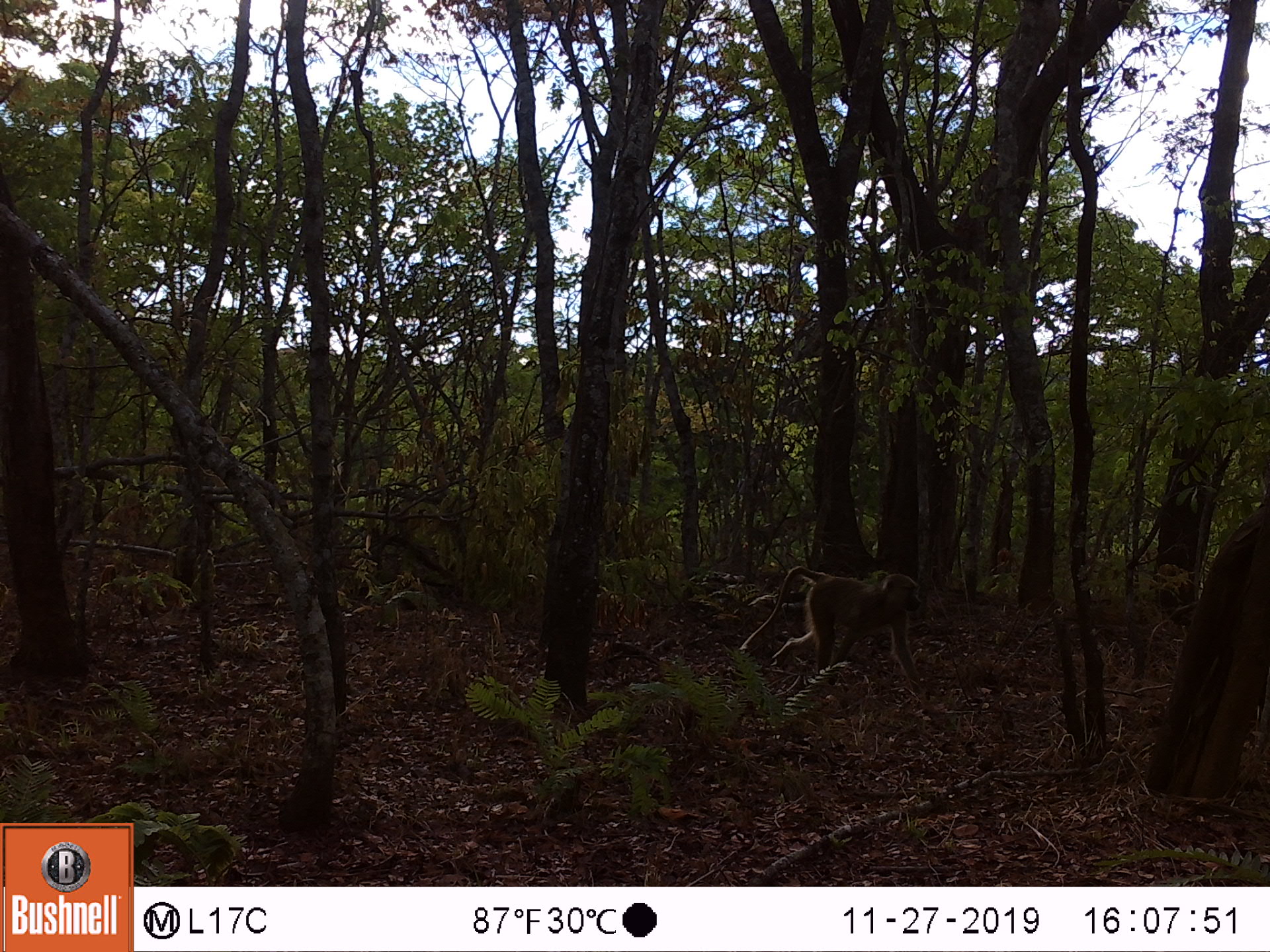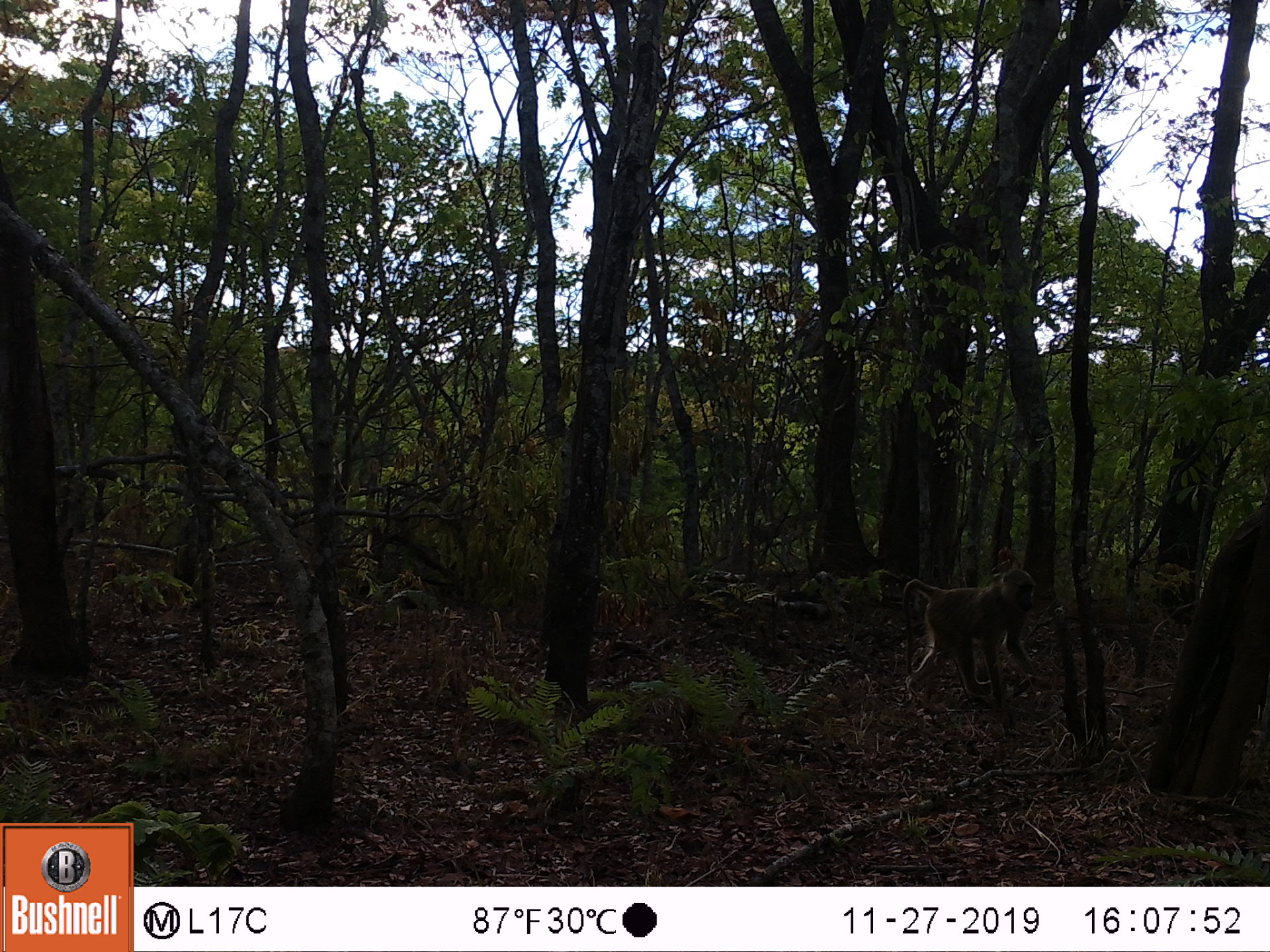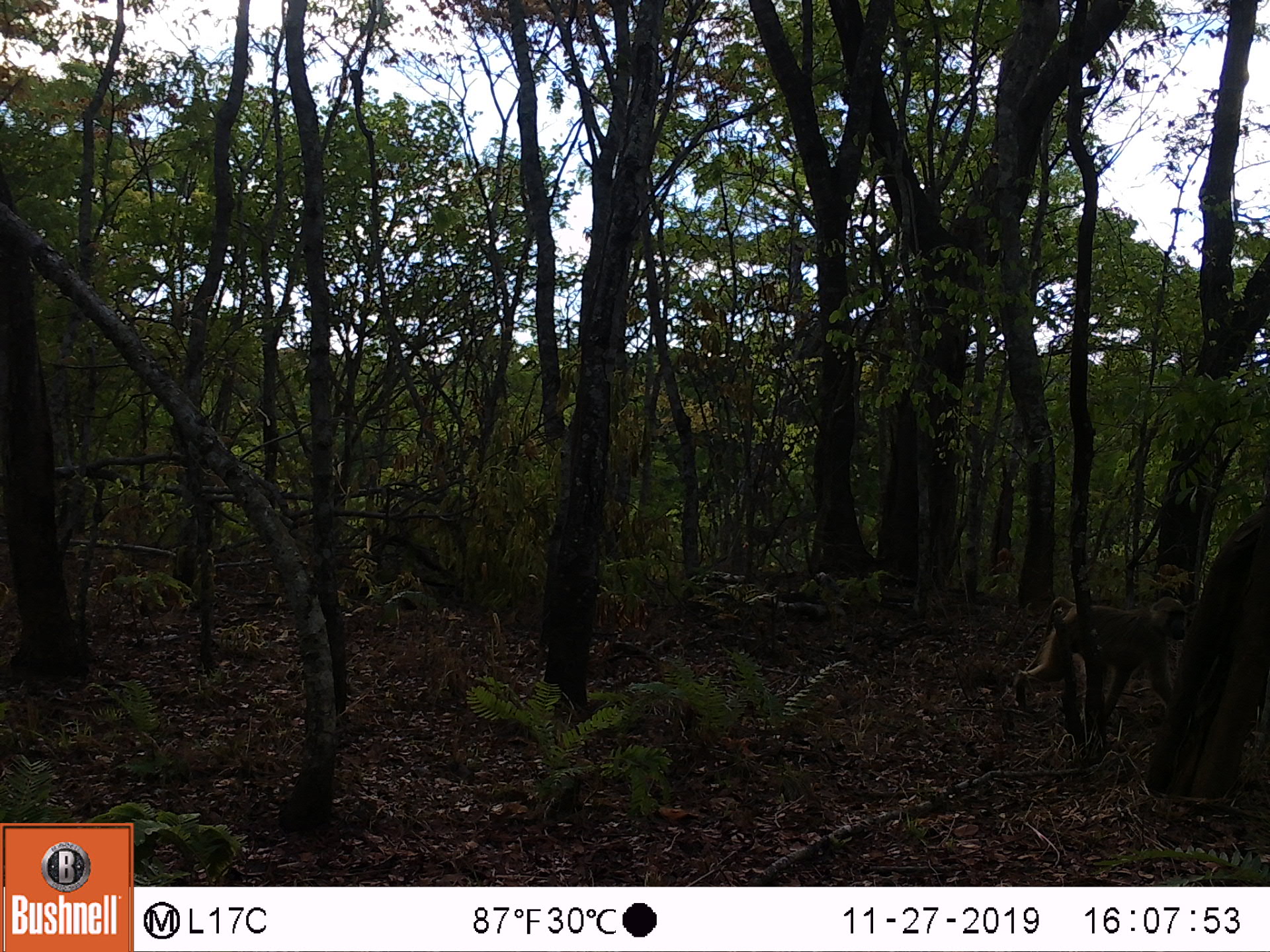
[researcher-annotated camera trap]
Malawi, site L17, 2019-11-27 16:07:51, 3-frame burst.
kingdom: Animalia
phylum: Chordata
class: Mammalia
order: Primates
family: Cercopithecidae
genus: Papio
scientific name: Papio cynocephalus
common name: yellow baboon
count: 1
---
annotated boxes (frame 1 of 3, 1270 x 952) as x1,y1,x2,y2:
yellow baboon: 735,562,932,696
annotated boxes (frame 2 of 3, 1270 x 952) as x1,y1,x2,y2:
yellow baboon: 887,570,1040,695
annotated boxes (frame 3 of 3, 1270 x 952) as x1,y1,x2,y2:
yellow baboon: 1010,584,1195,734